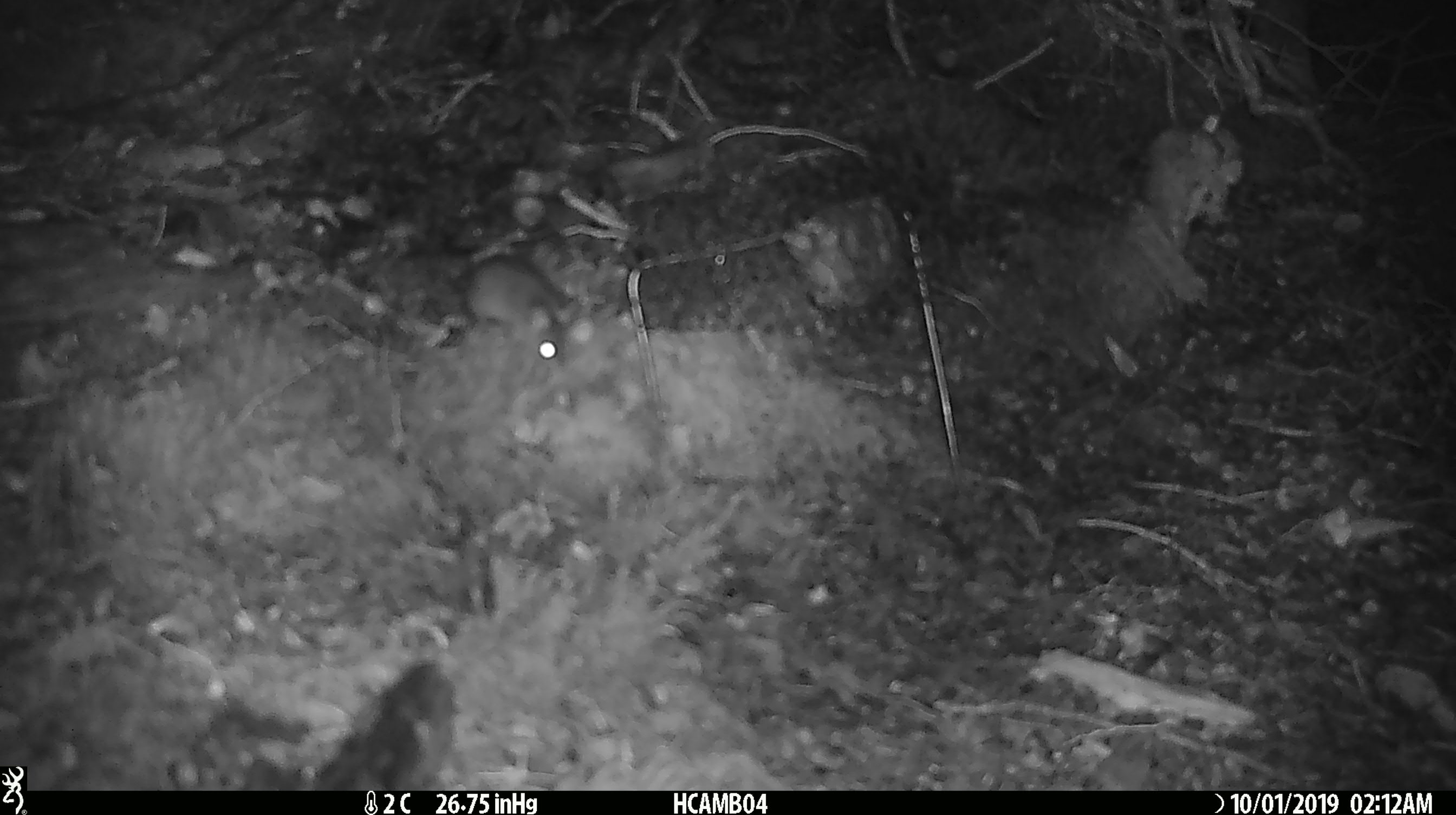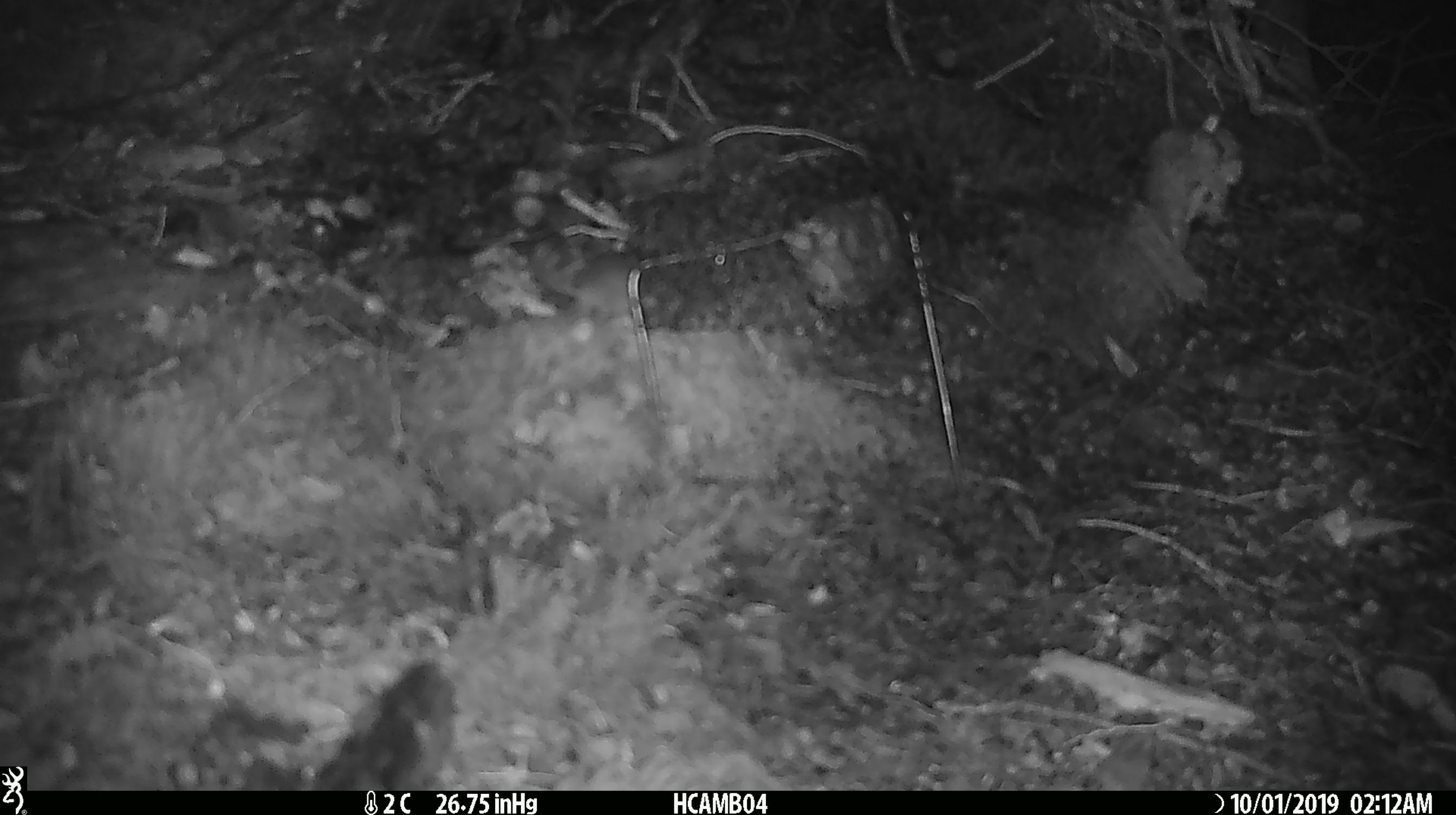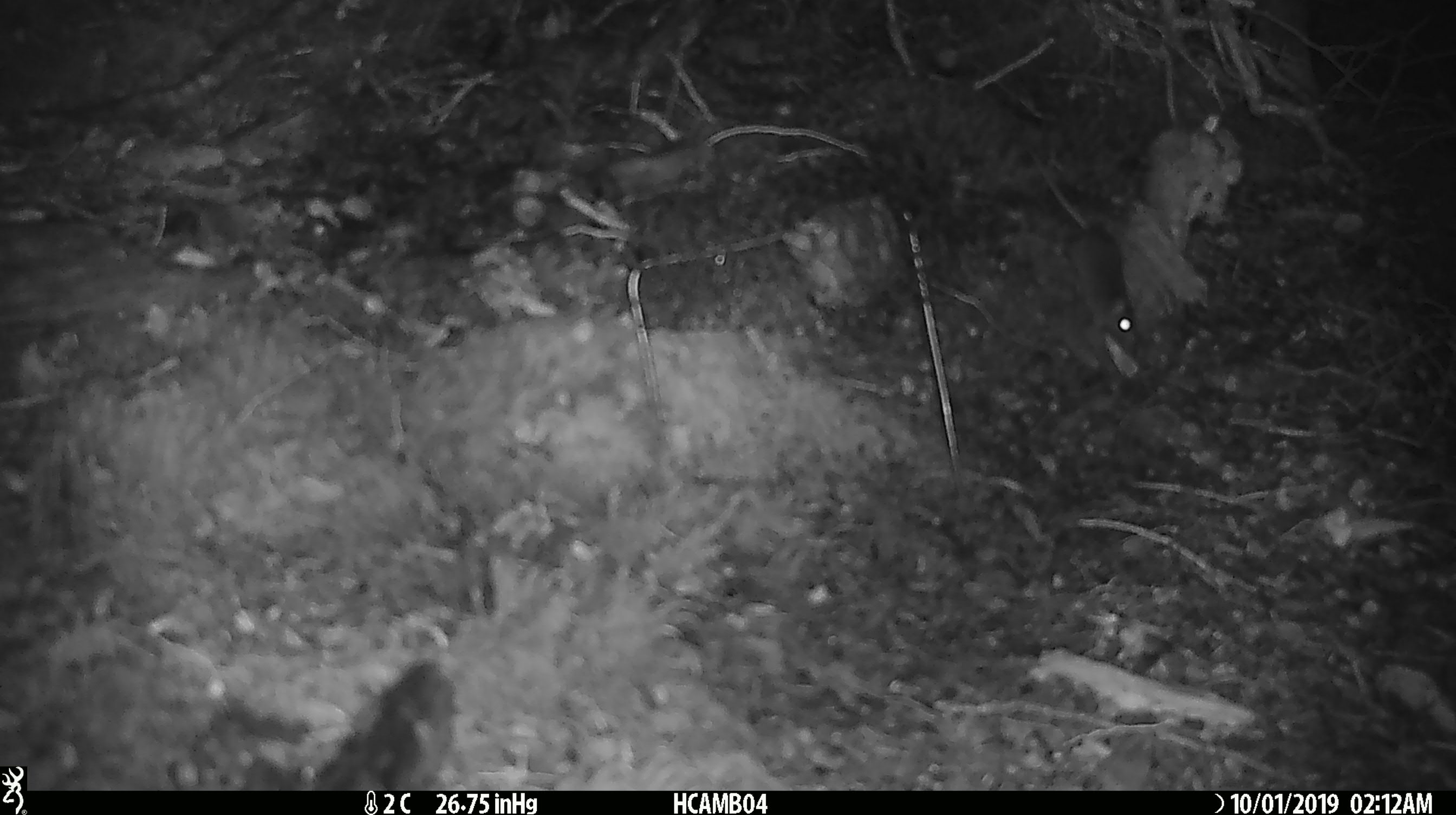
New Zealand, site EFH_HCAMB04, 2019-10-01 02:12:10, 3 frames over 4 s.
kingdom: Animalia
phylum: Chordata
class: Mammalia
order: Rodentia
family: Muridae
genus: Mus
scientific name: Mus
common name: mouse